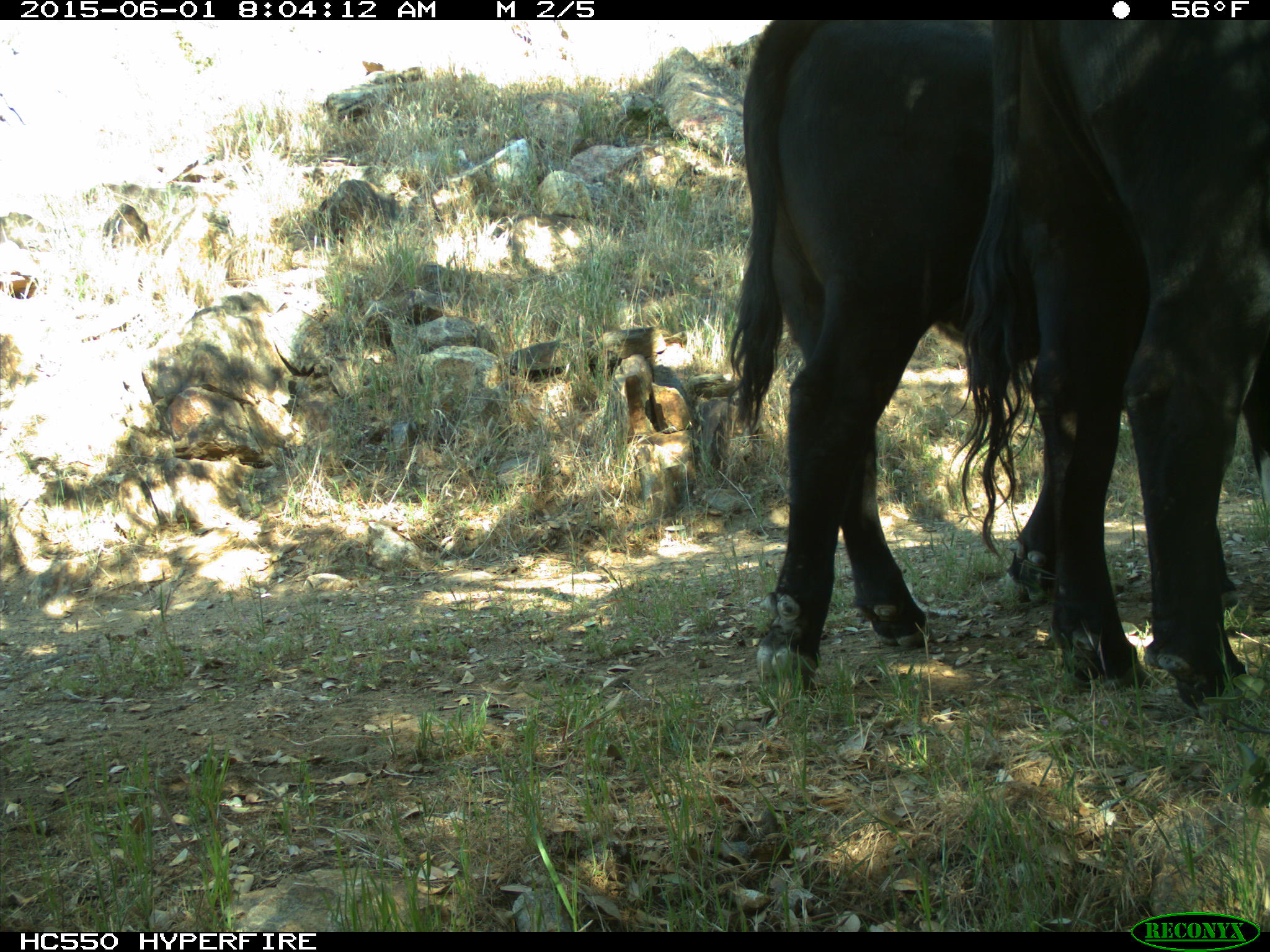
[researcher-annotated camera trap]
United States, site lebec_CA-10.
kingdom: Animalia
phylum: Chordata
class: Mammalia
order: Artiodactyla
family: Bovidae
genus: Bos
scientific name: Bos taurus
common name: domestic cow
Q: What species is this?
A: Bos taurus (domestic cow).